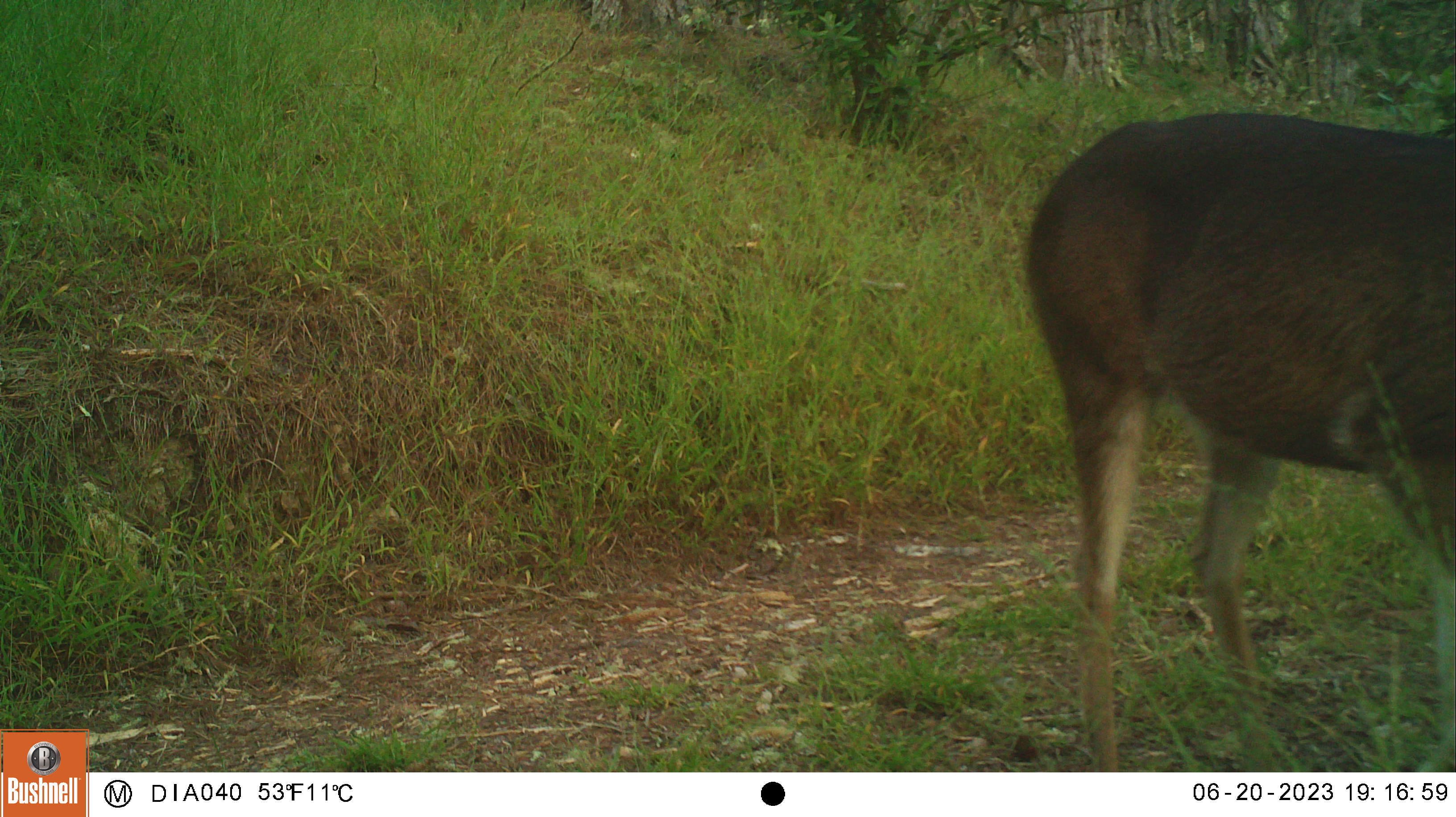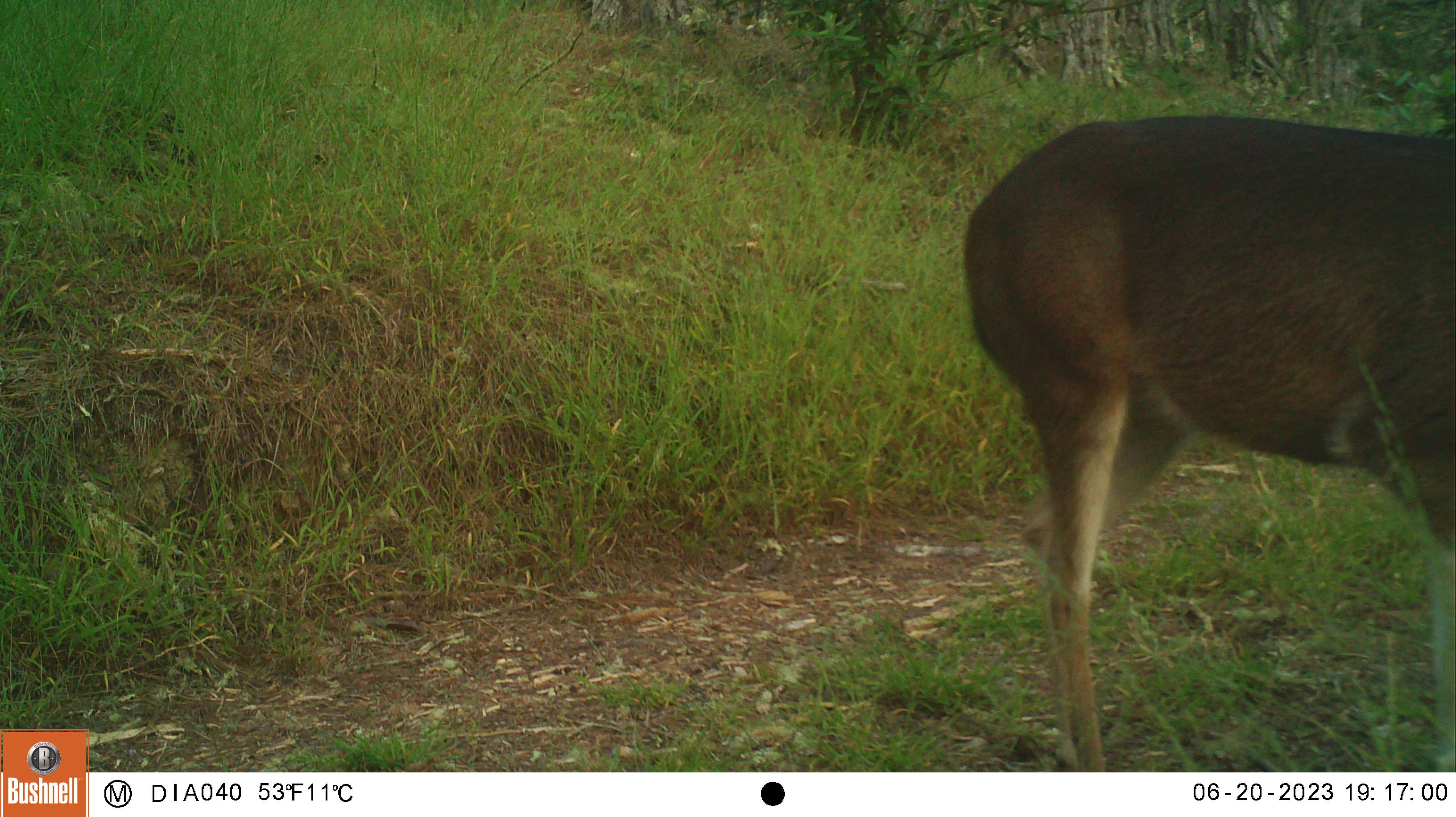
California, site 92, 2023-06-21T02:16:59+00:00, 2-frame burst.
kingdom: Animalia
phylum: Chordata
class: Mammalia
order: Artiodactyla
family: Cervidae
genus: Odocoileus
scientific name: Odocoileus hemionus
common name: mule deer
Mule deer (Odocoileus hemionus).